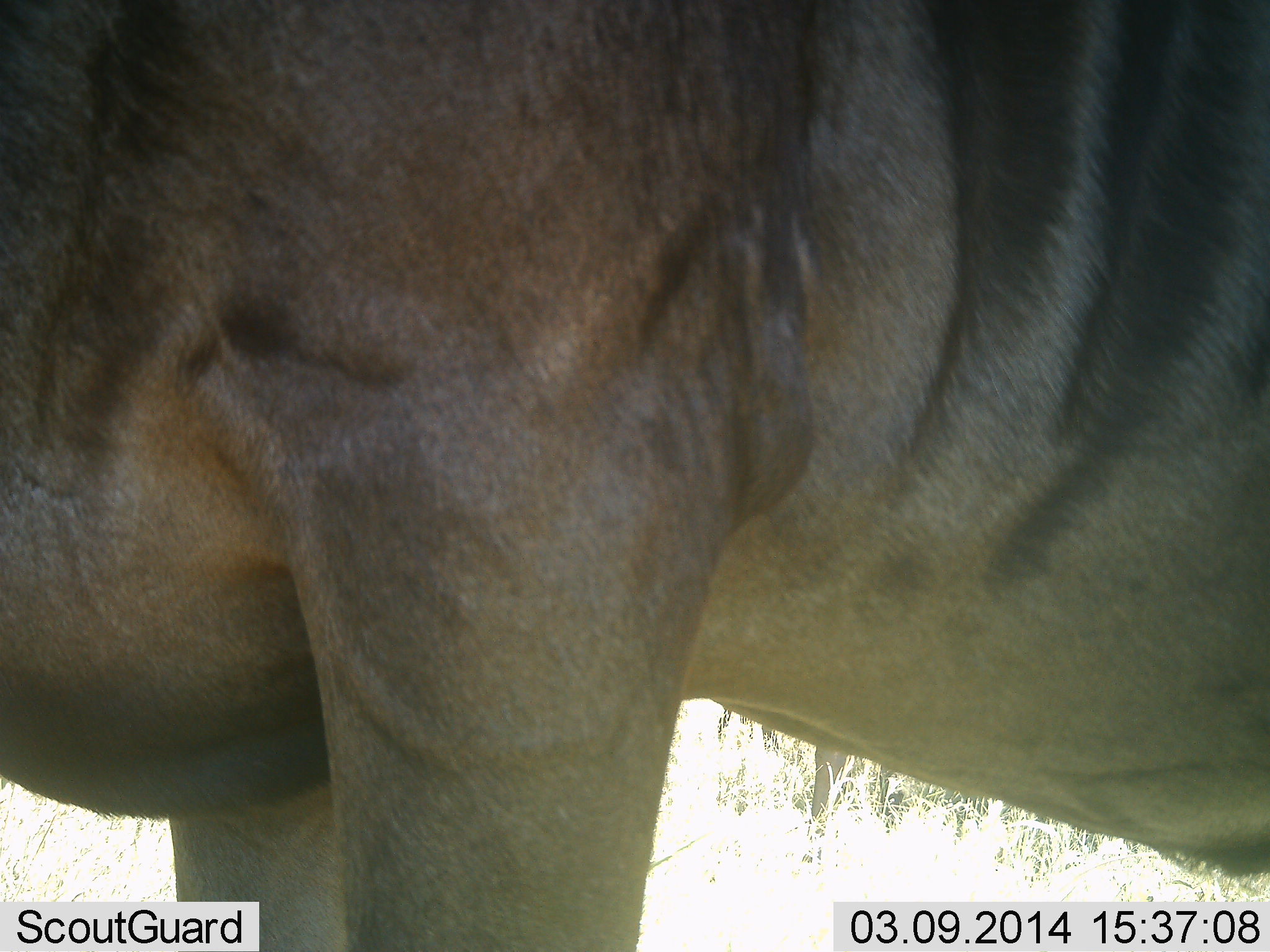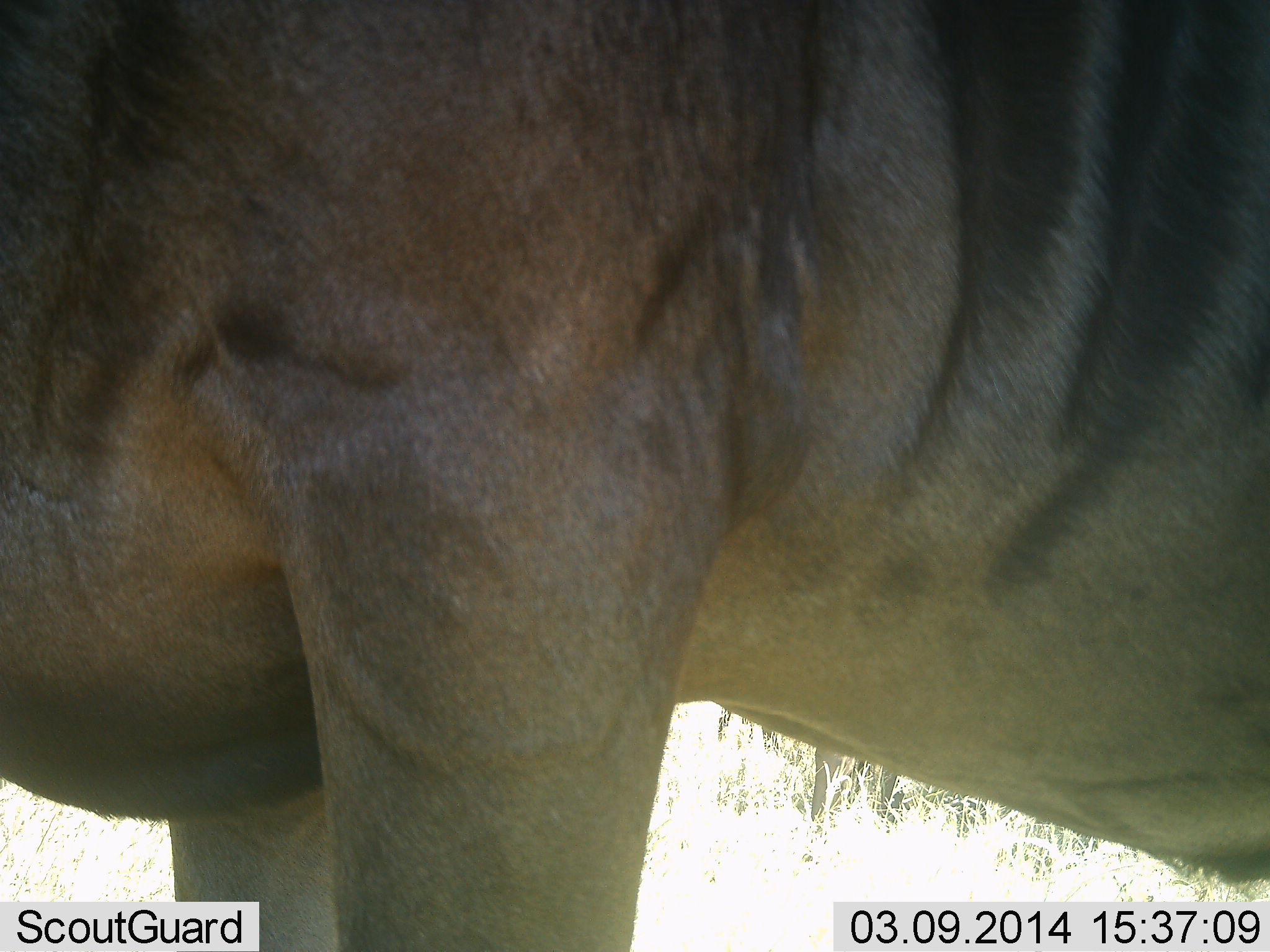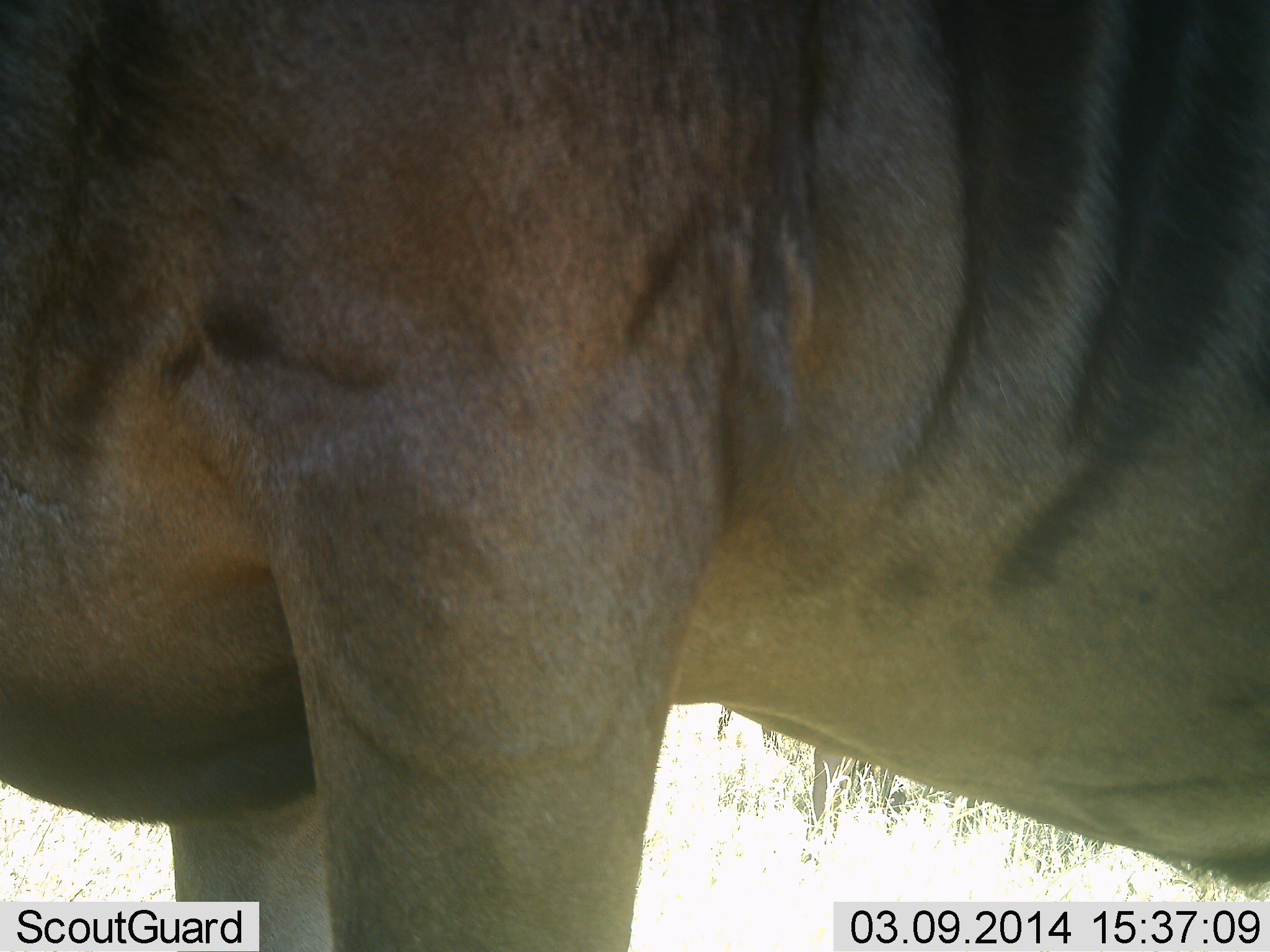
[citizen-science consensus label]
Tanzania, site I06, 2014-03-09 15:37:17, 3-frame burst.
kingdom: Animalia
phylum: Chordata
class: Mammalia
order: Artiodactyla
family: Bovidae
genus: Connochaetes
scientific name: Connochaetes taurinus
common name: blue wildebeest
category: wildebeest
Wildebeest (blue wildebeest) (Connochaetes taurinus), count 1. Behavior (volunteer vote fractions): standing 100%, resting 10%, moving 0%, interacting 0%. Young present (vote fraction): 0%. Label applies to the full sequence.